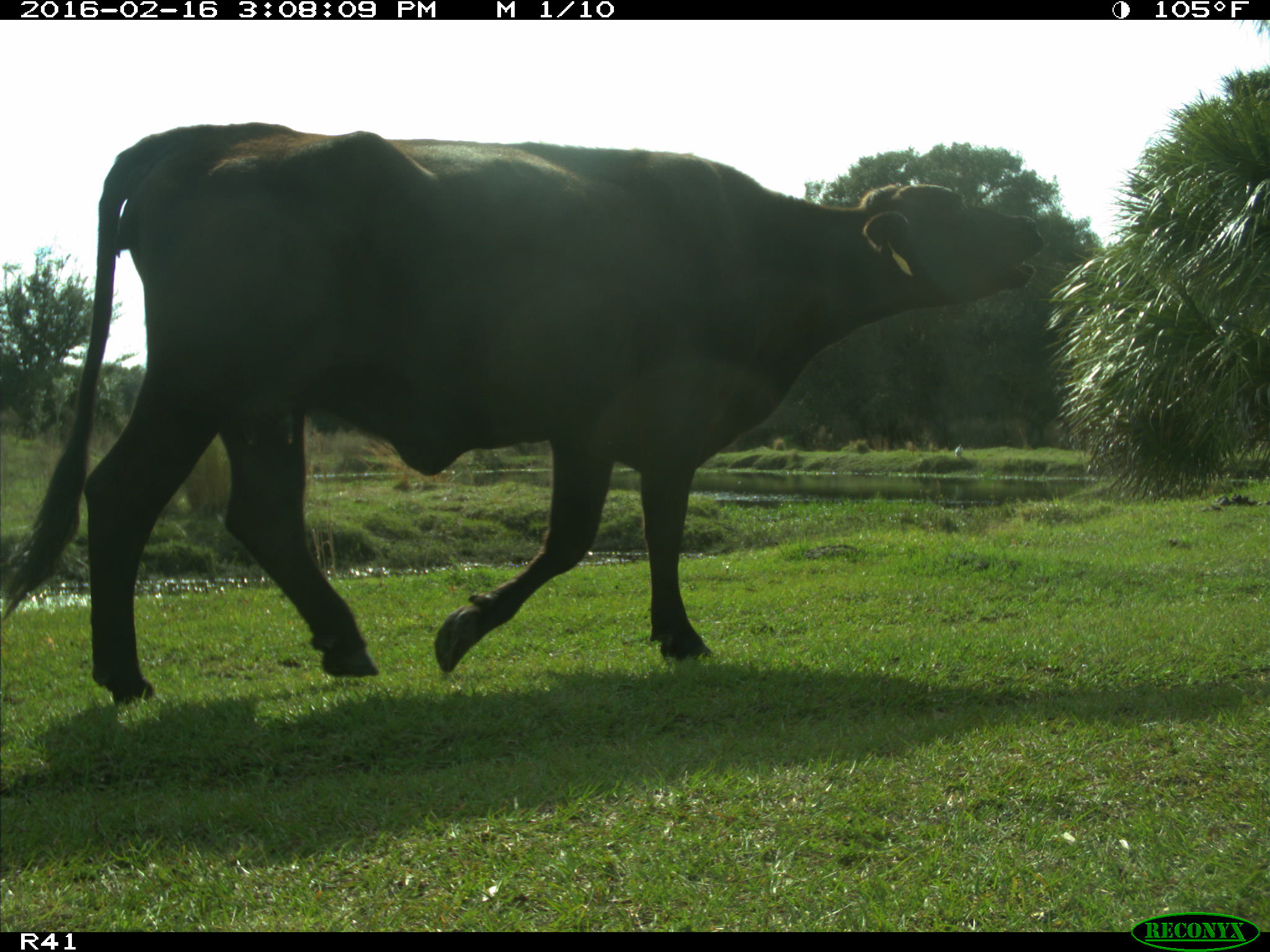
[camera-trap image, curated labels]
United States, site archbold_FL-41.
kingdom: Animalia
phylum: Chordata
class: Mammalia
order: Artiodactyla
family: Bovidae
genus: Bos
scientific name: Bos taurus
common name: domestic cow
Bos taurus (domestic cow).